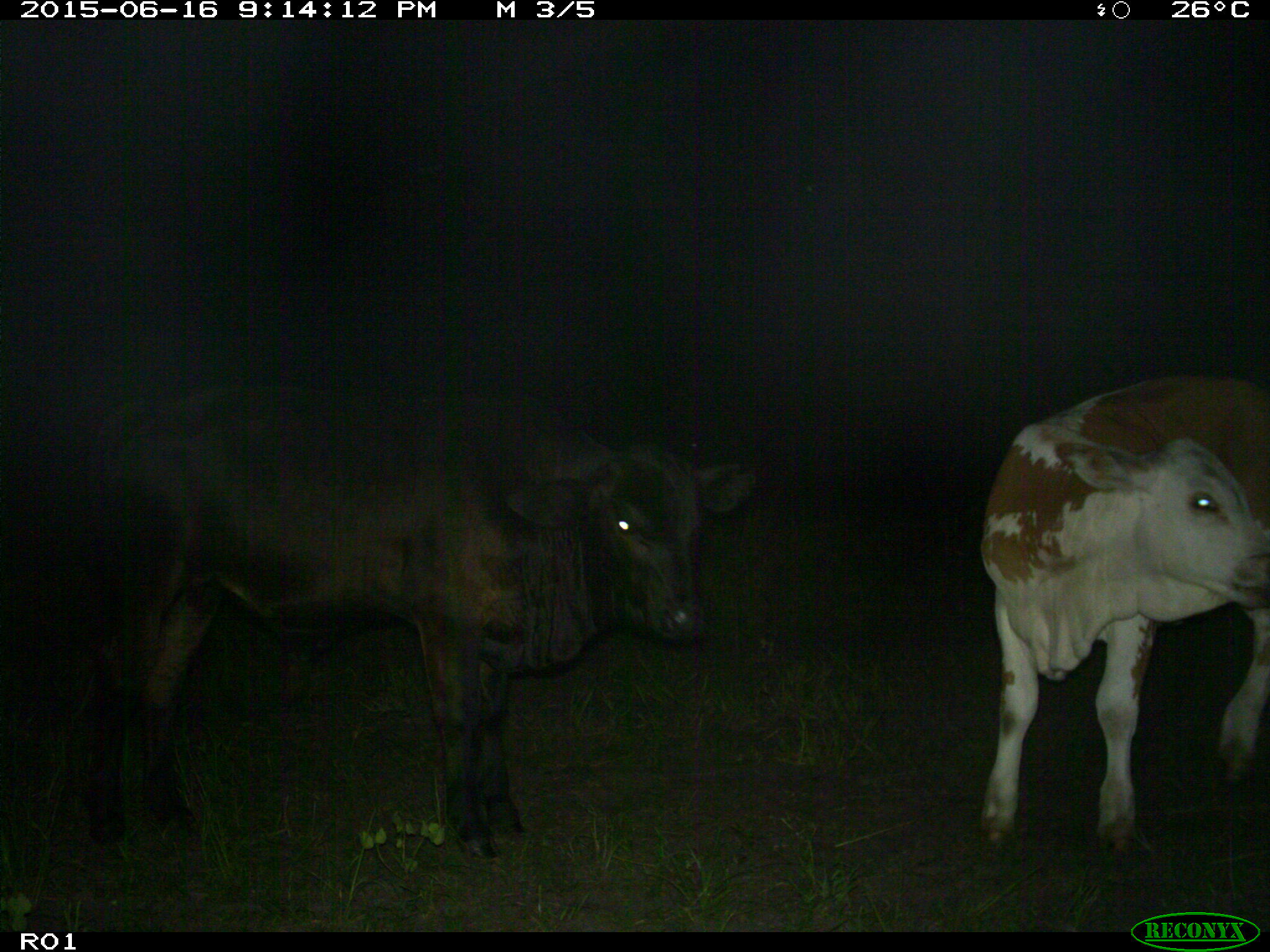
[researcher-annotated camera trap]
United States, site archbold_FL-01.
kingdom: Animalia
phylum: Chordata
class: Mammalia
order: Artiodactyla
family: Bovidae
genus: Bos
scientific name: Bos taurus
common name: domestic cow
Bos taurus (domestic cow).